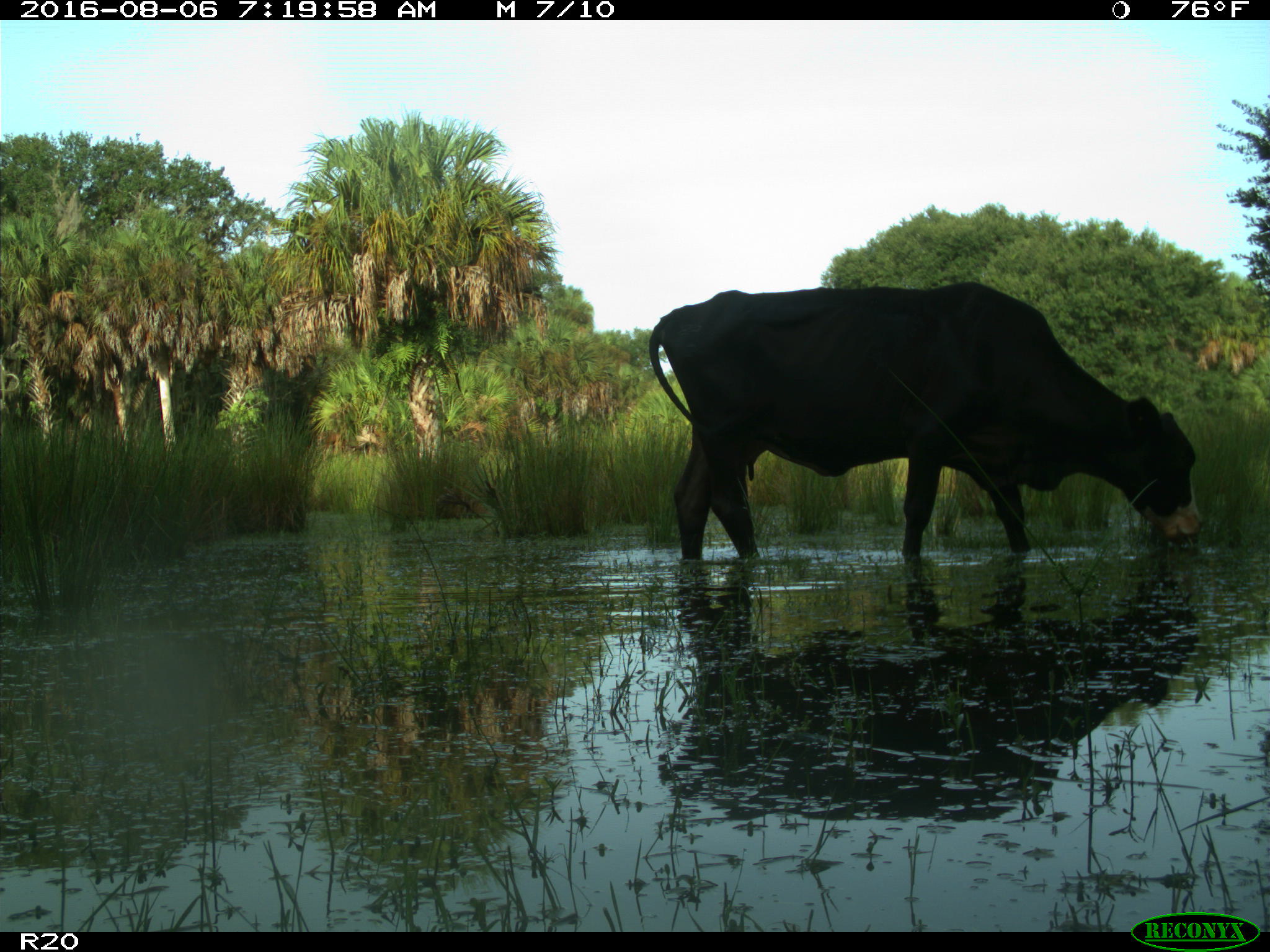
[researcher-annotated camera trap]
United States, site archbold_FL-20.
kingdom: Animalia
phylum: Chordata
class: Mammalia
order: Artiodactyla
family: Bovidae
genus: Bos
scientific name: Bos taurus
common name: domestic cow